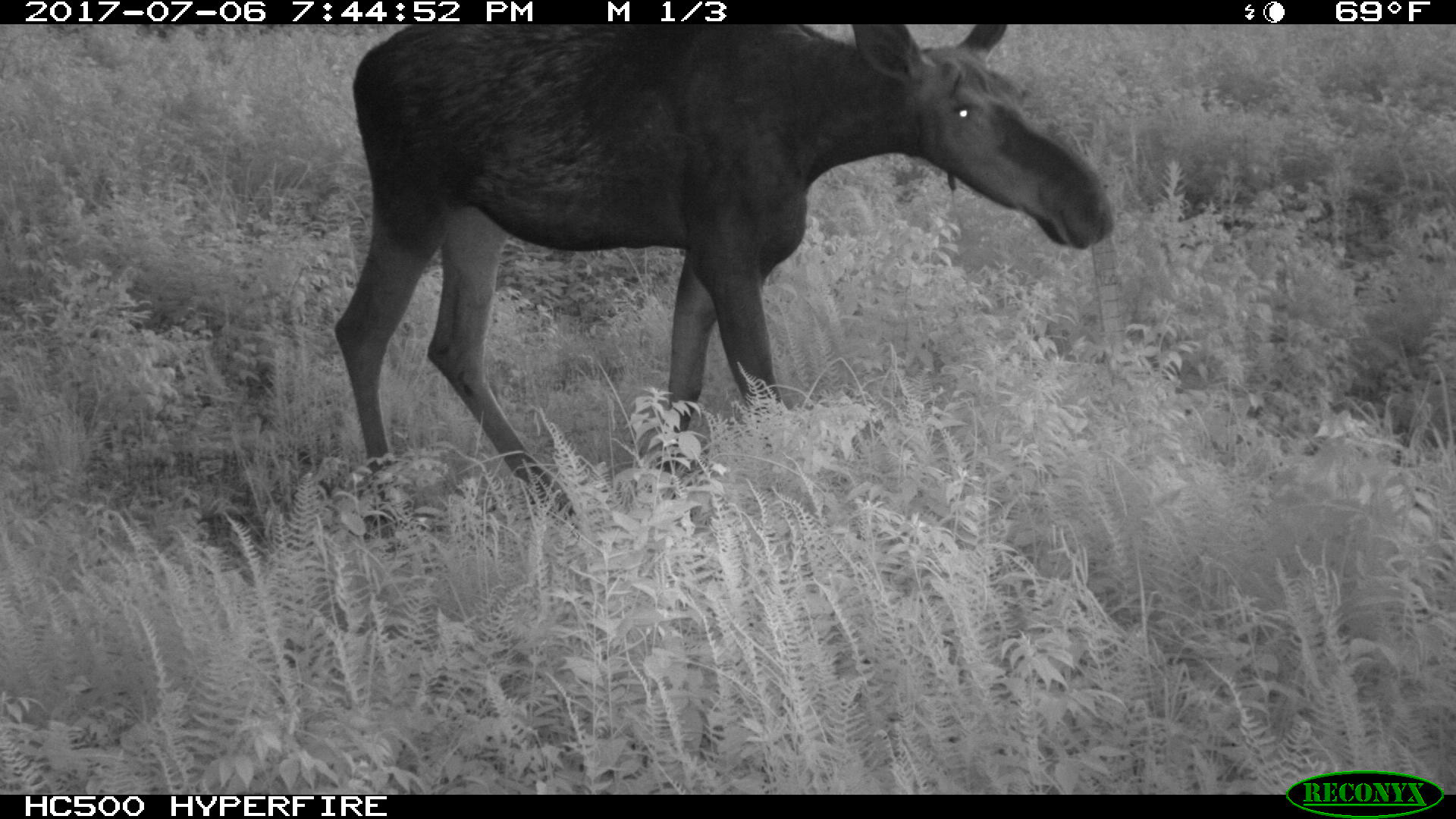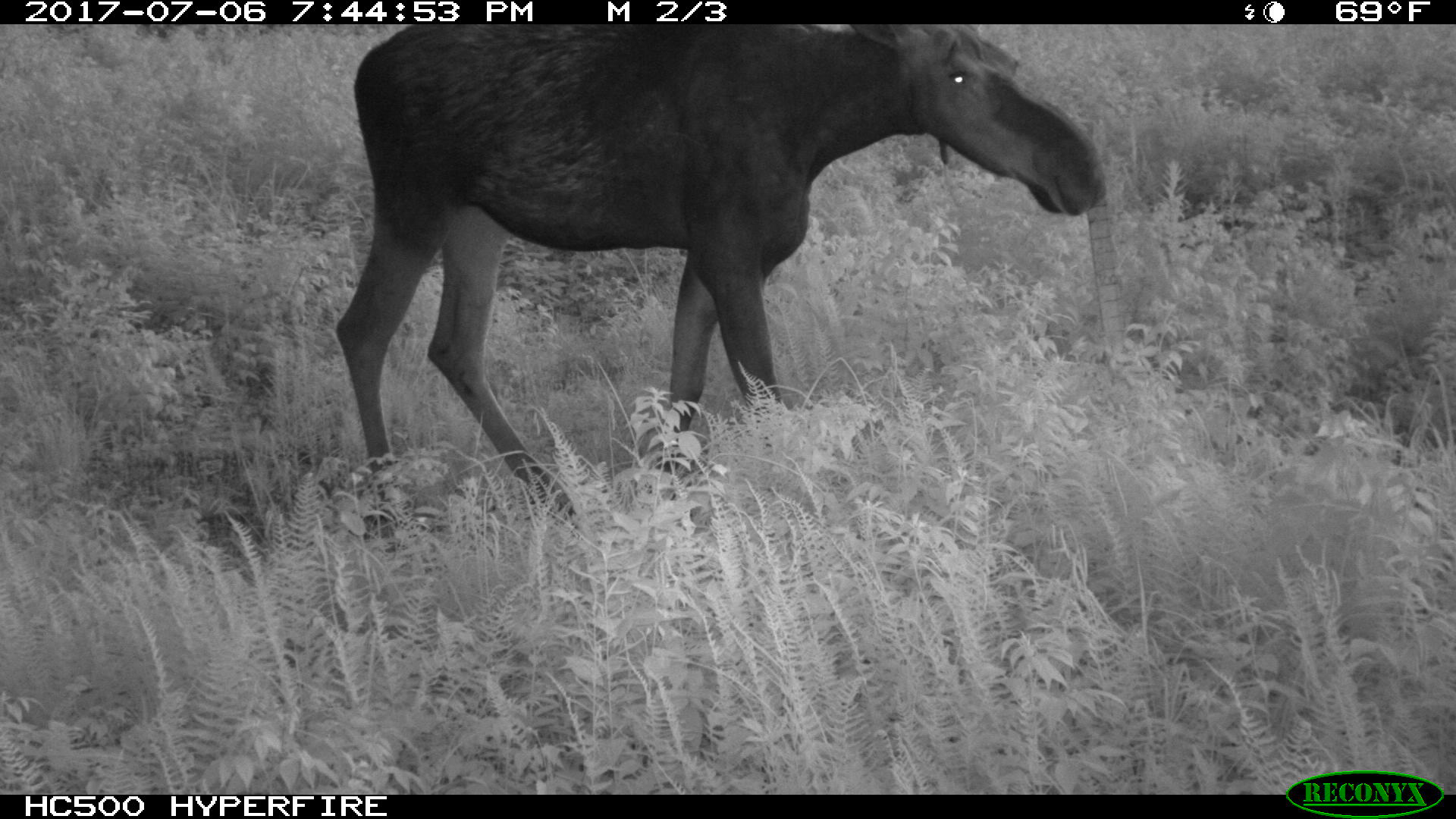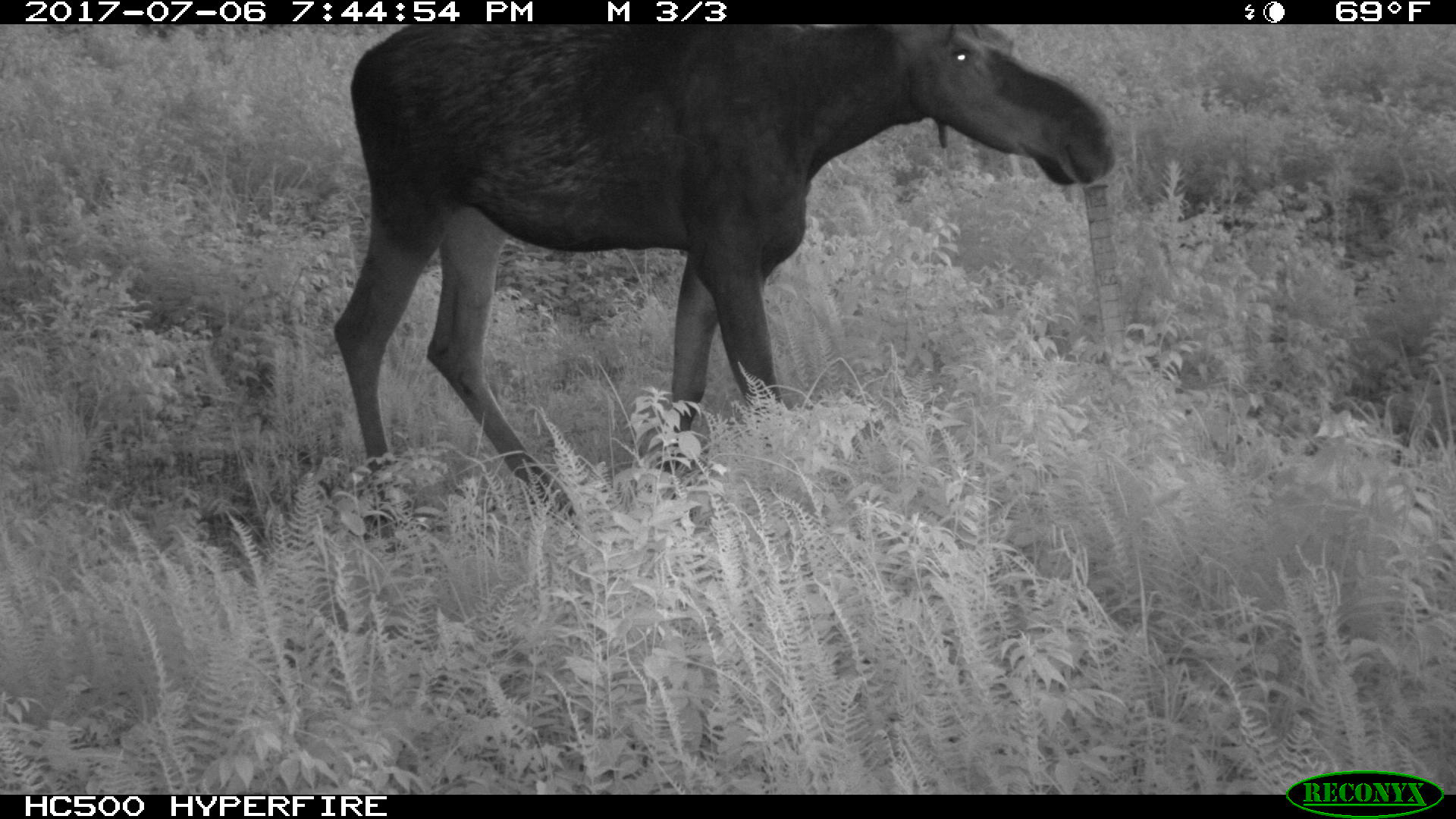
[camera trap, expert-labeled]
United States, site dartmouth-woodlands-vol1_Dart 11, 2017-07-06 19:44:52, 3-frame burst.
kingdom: Animalia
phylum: Chordata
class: Mammalia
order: Artiodactyla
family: Cervidae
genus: Alces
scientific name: Alces alces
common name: moose